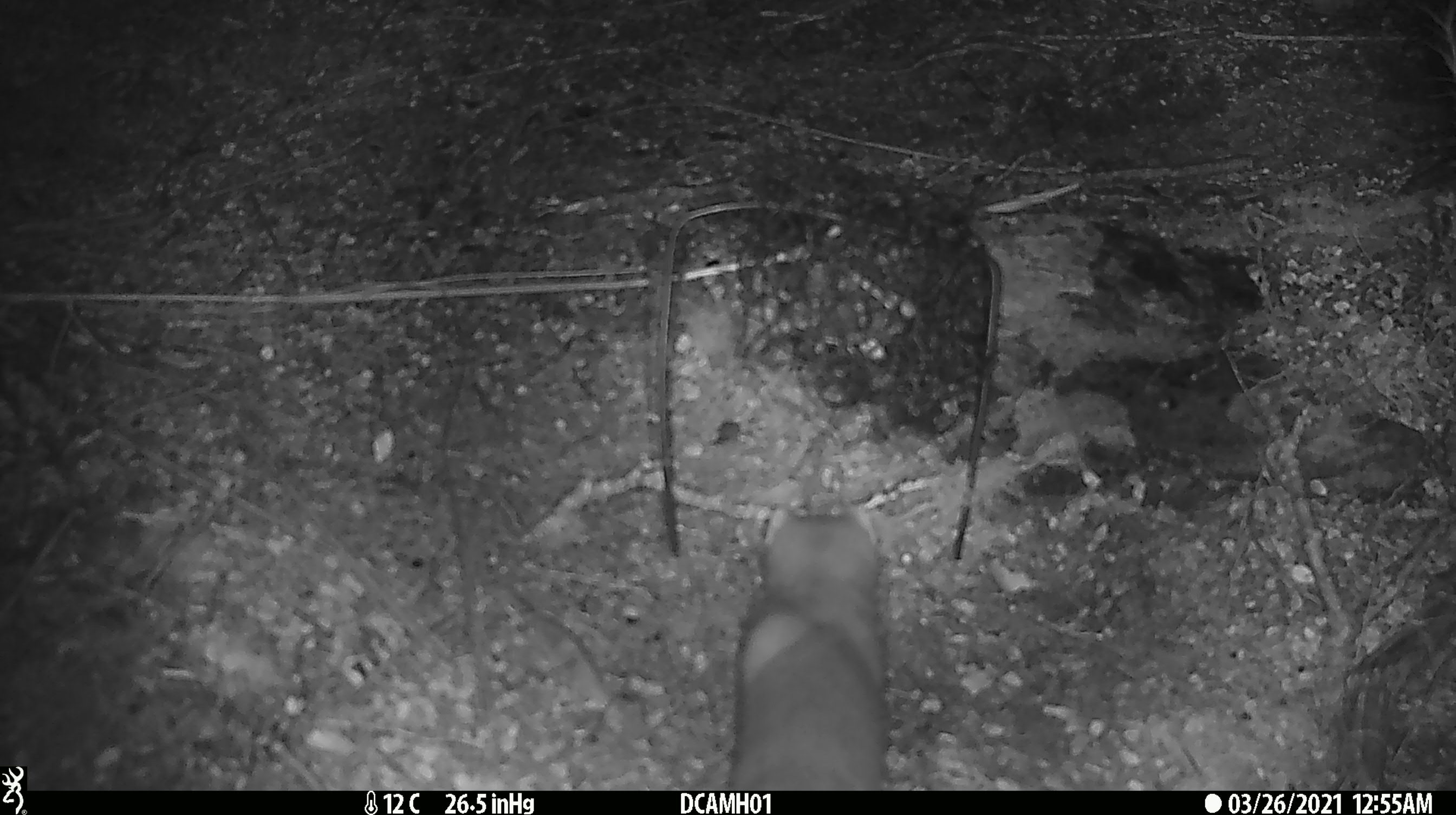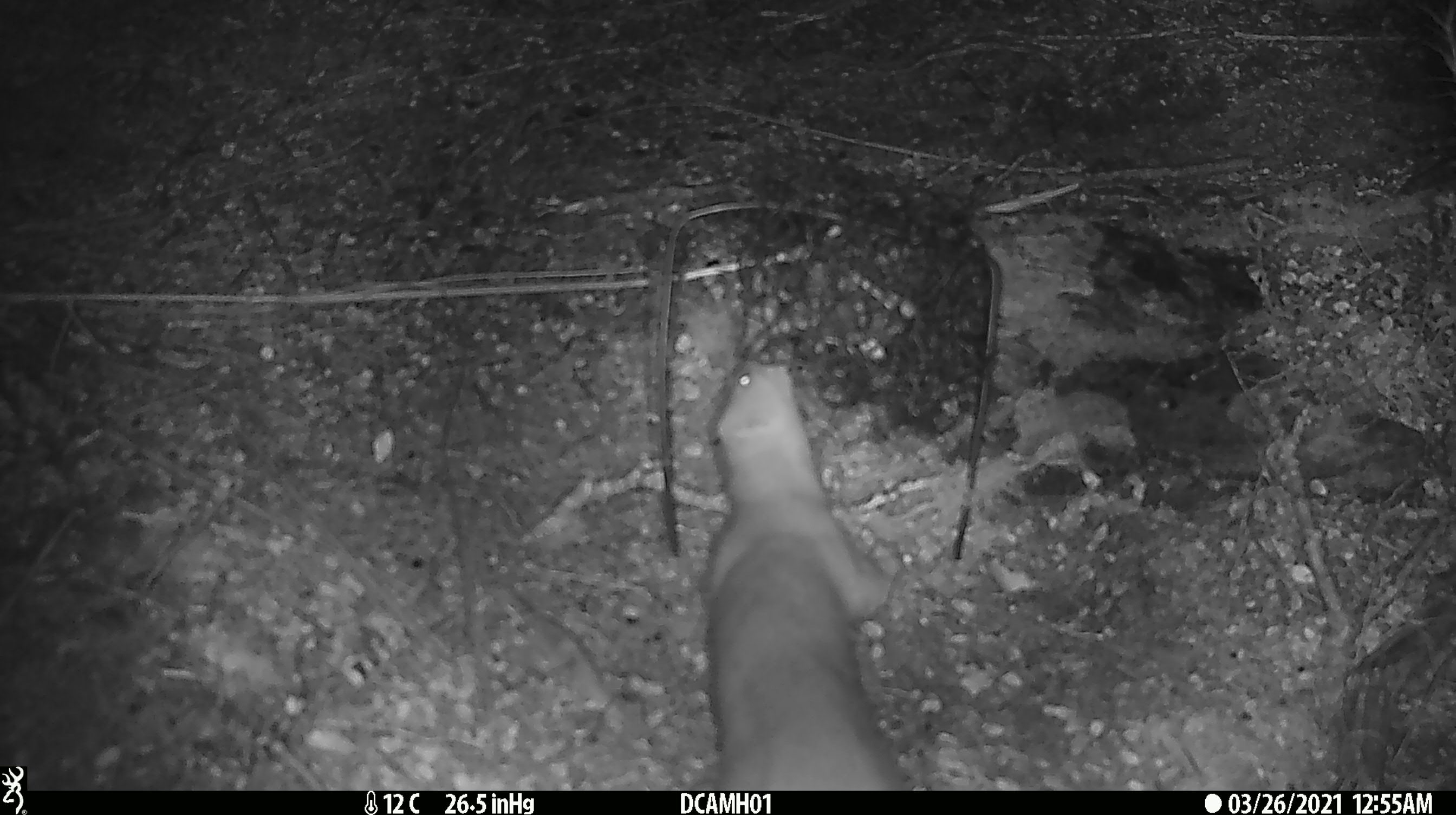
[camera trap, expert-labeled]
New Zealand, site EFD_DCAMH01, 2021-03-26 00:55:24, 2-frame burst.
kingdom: Animalia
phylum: Chordata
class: Mammalia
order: Carnivora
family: Mustelidae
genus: Mustela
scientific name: Mustela erminea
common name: stoat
Stoat (Mustela erminea).